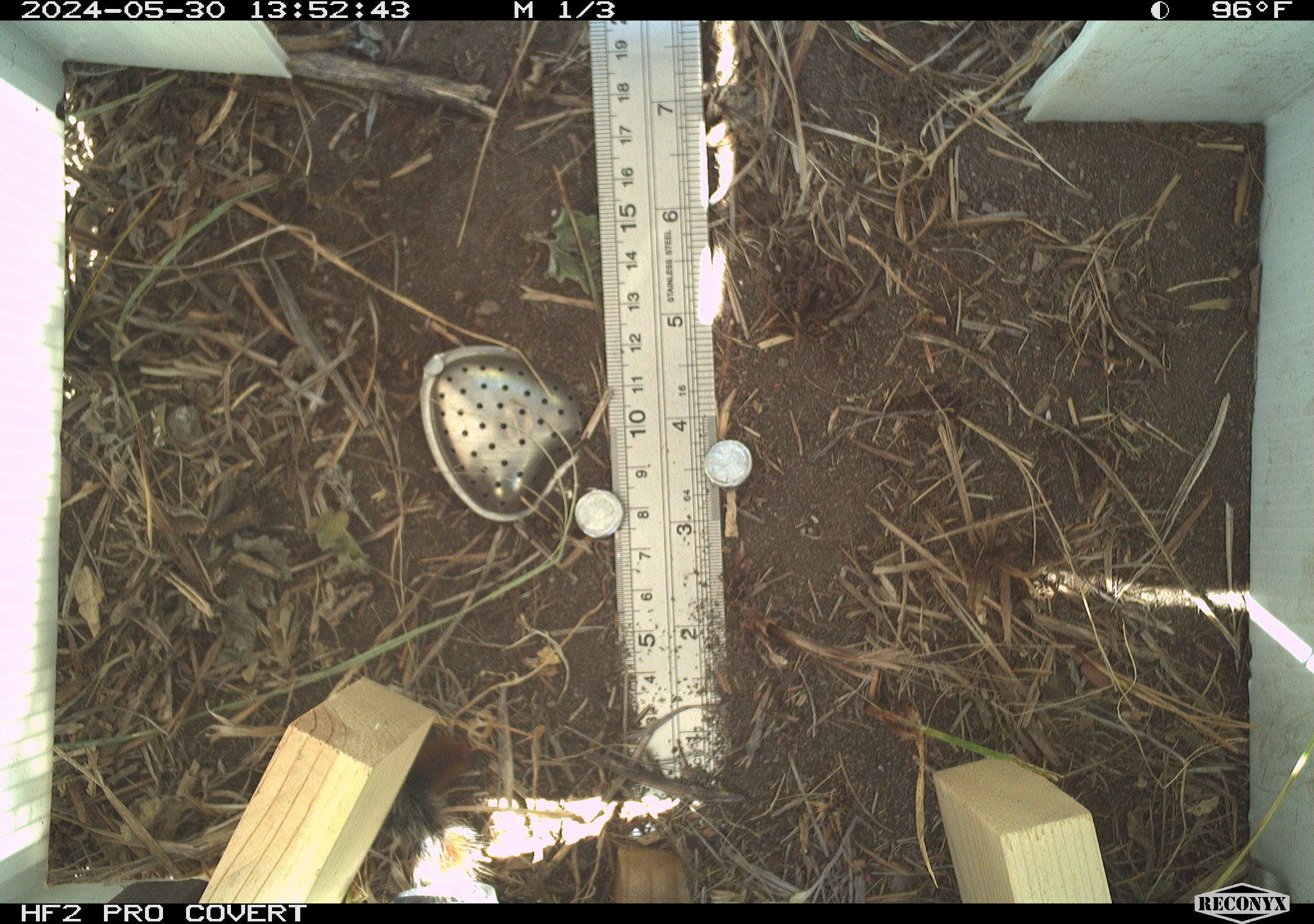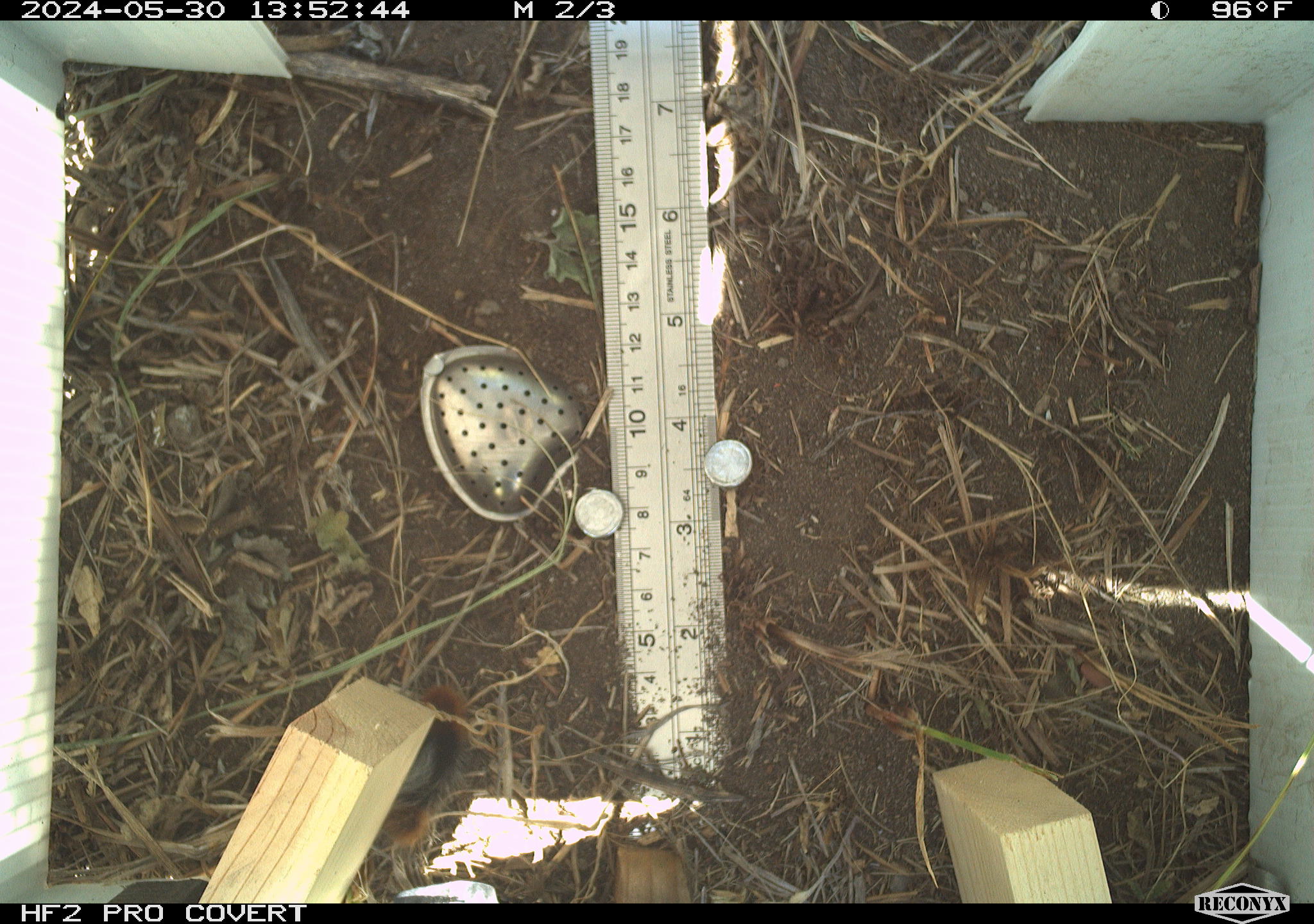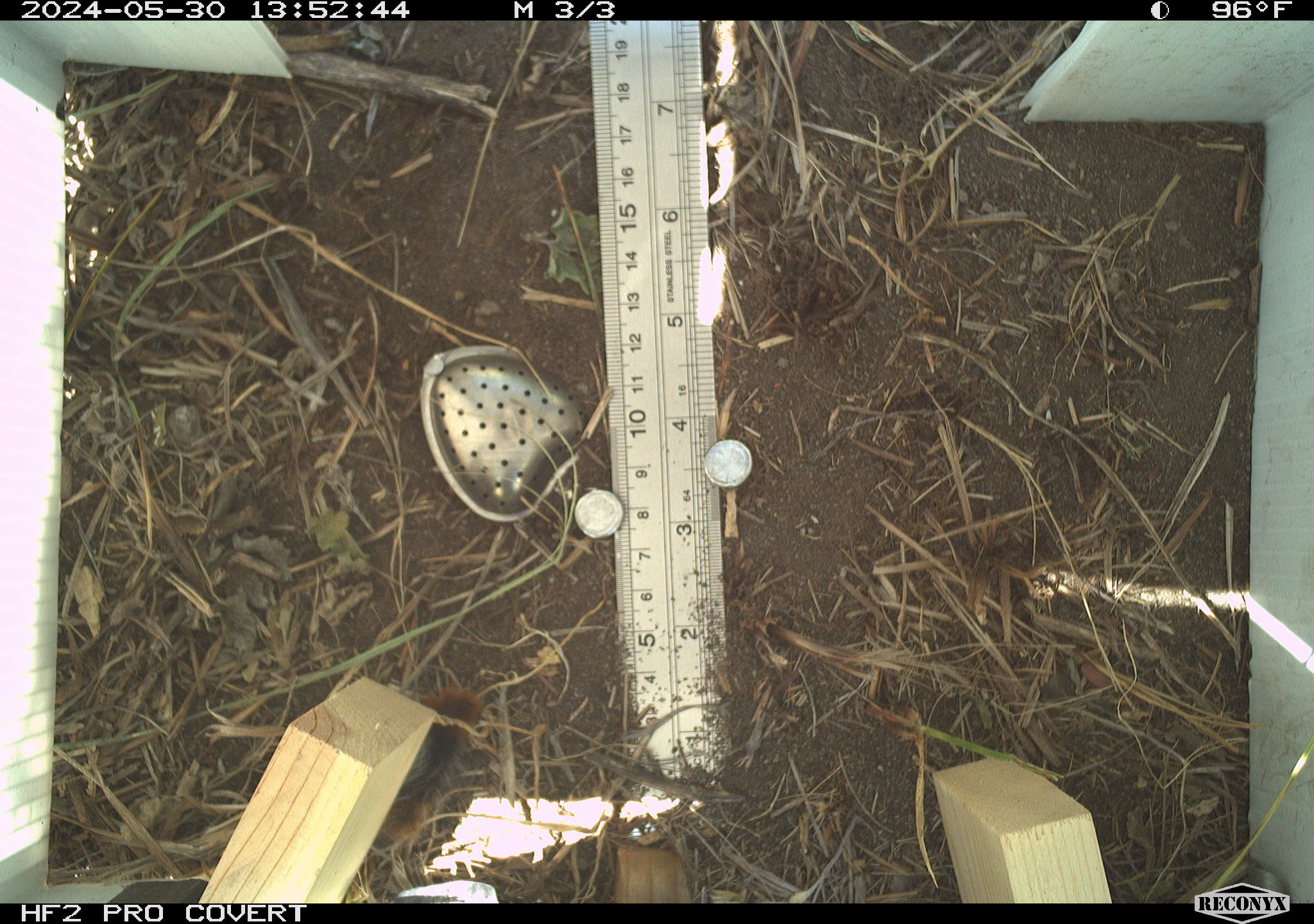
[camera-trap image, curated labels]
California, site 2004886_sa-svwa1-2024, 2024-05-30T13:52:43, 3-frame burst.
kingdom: Animalia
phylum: Arthropoda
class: Insecta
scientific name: Insecta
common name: insect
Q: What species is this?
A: Insect (Insecta).